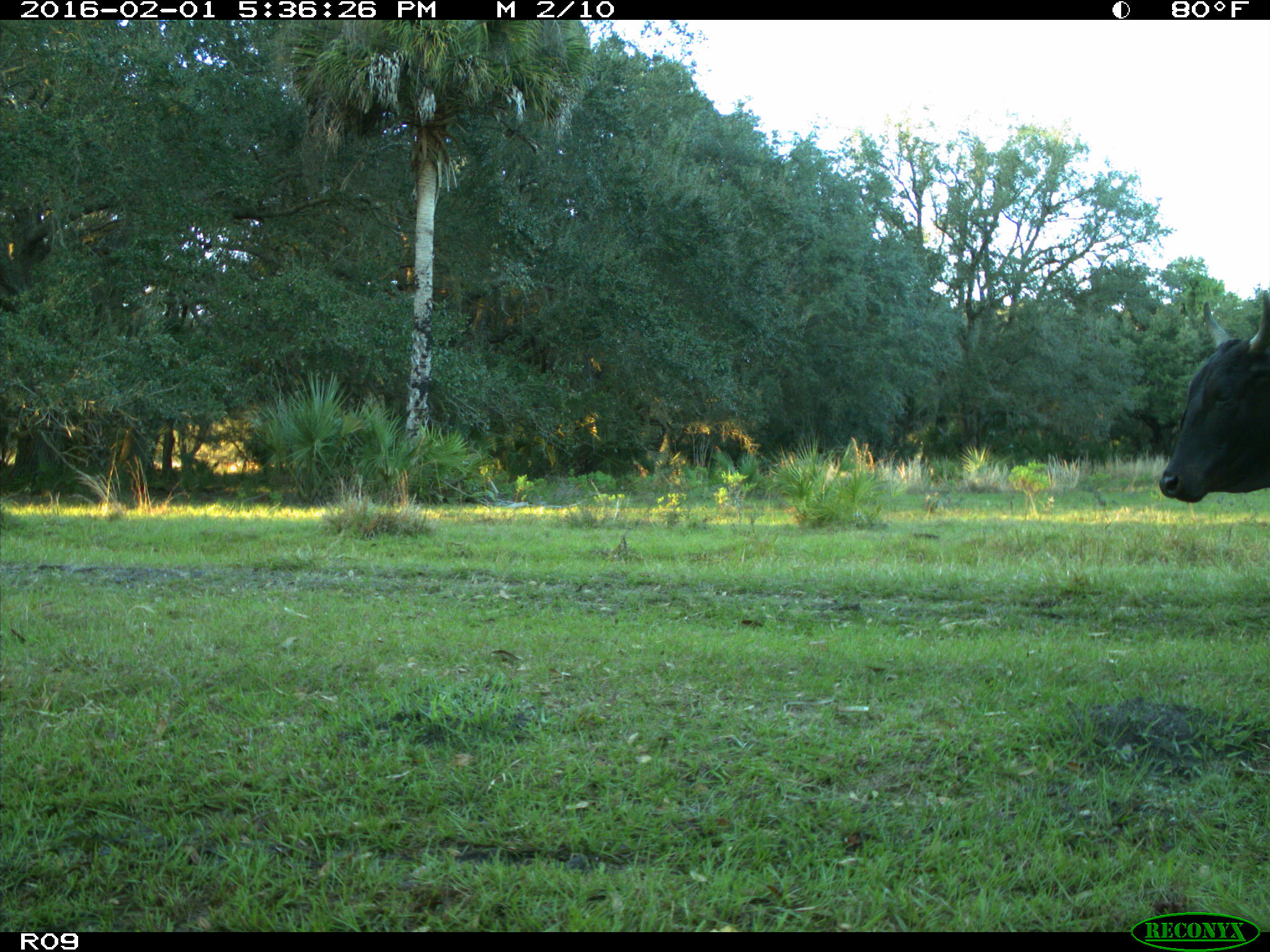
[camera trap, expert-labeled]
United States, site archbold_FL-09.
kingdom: Animalia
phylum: Chordata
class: Mammalia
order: Artiodactyla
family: Bovidae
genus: Bos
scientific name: Bos taurus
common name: domestic cow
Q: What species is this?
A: Bos taurus (domestic cow).